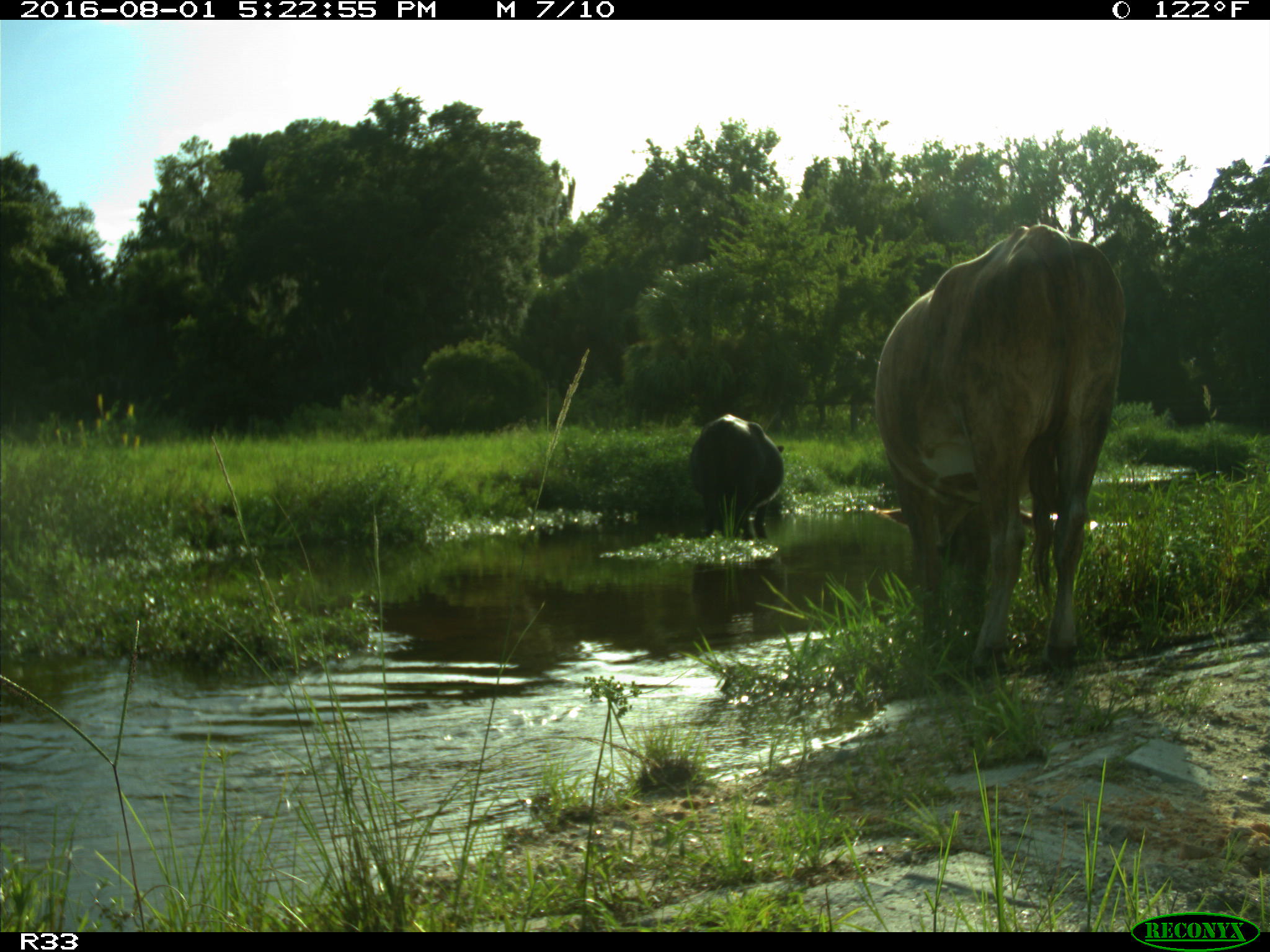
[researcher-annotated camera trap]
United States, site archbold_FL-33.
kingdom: Animalia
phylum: Chordata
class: Mammalia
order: Artiodactyla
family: Bovidae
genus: Bos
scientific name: Bos taurus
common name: domestic cow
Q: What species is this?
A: Bos taurus (domestic cow).